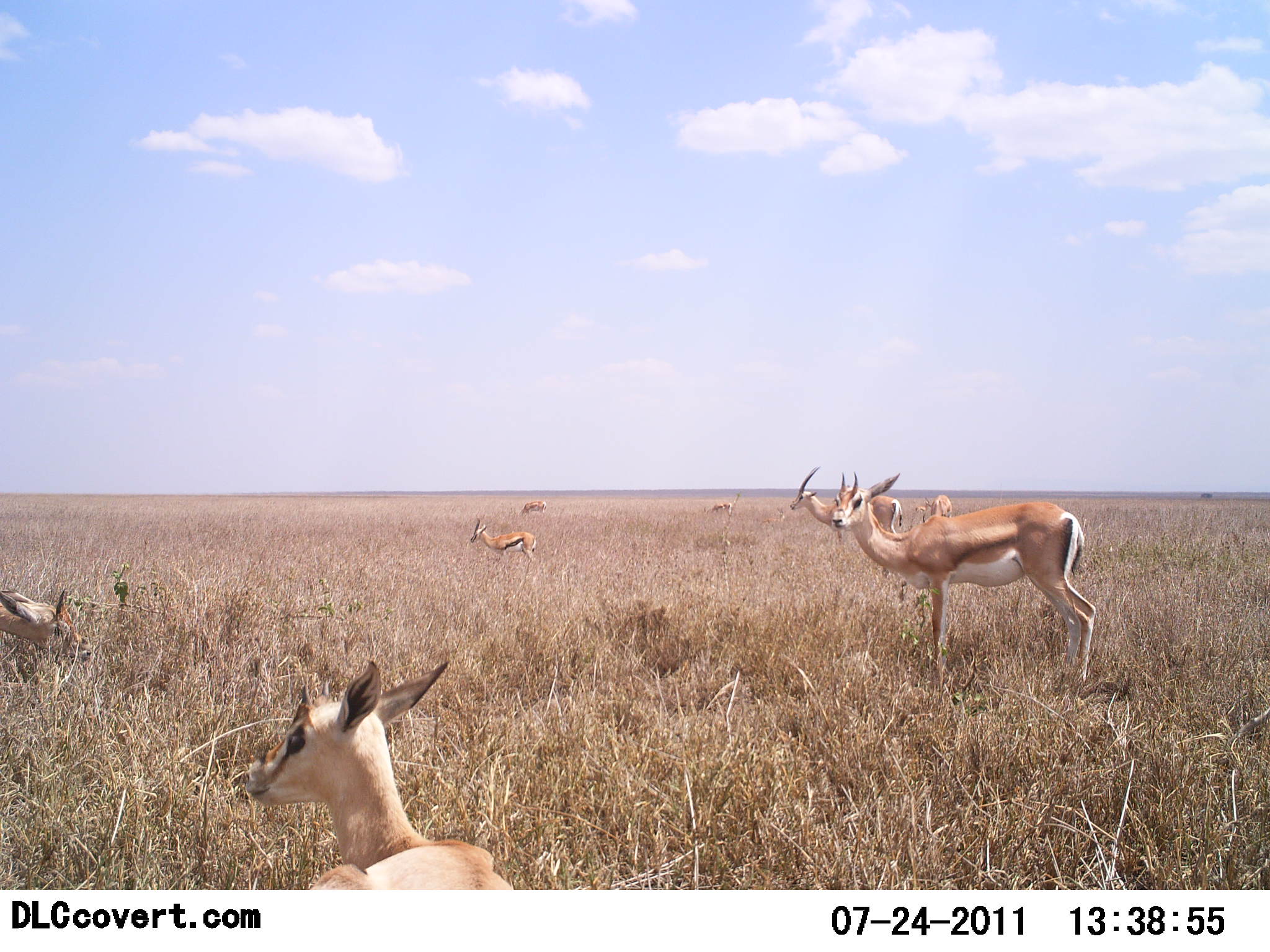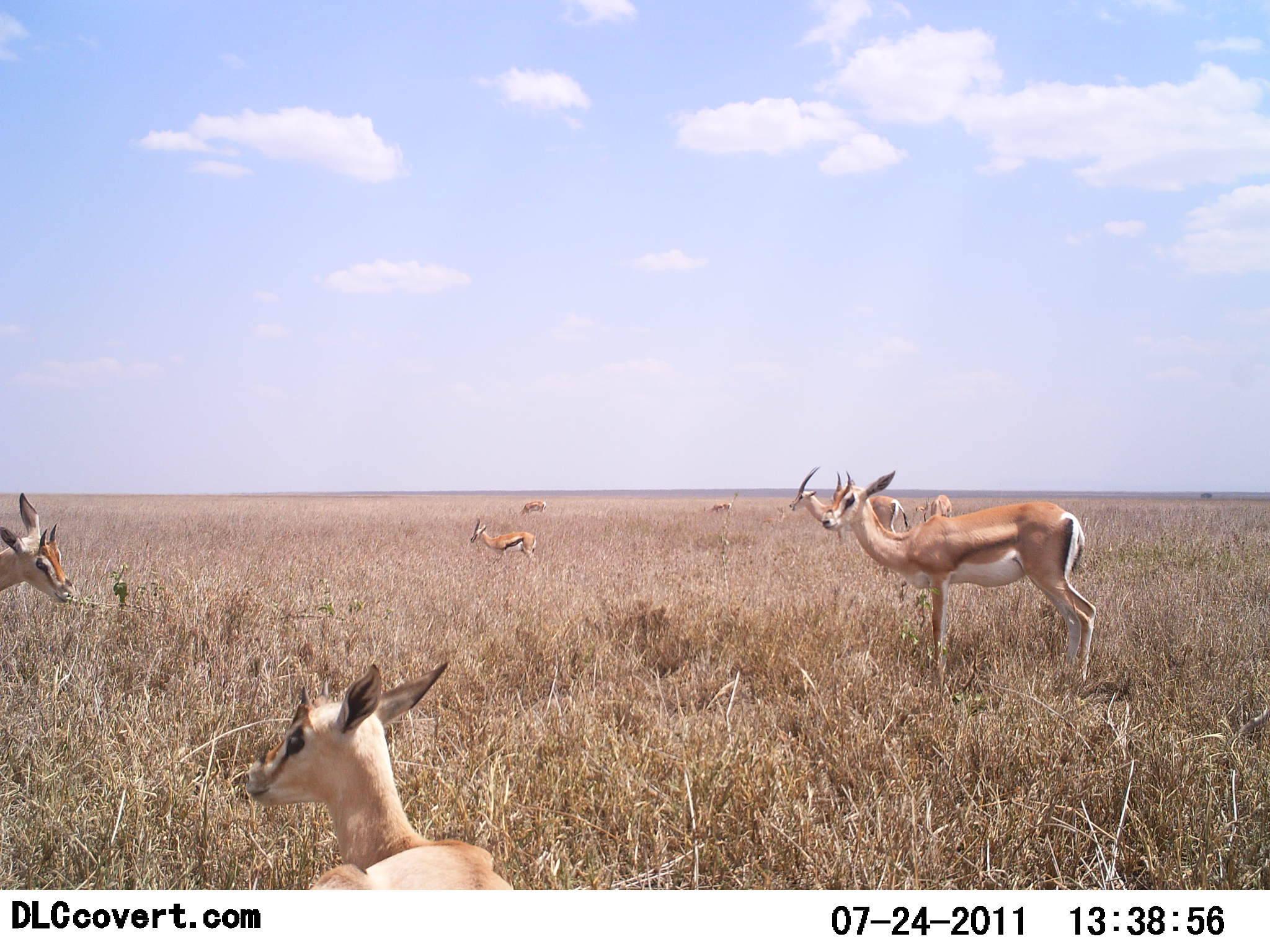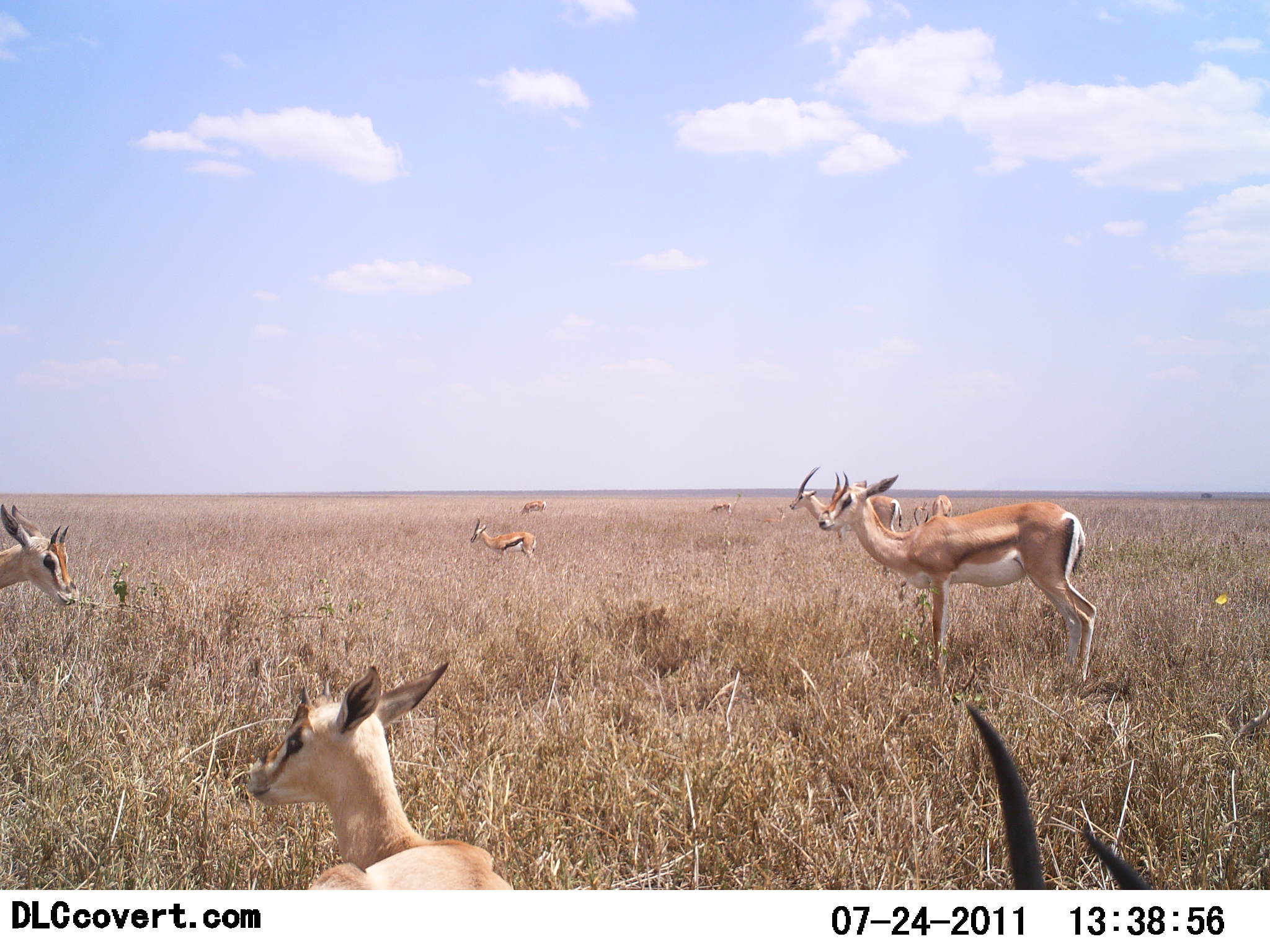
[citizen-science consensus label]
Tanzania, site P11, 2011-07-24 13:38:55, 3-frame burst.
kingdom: Animalia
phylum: Chordata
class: Mammalia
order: Artiodactyla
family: Bovidae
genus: Eudorcas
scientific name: Eudorcas thomsonii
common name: thomson's gazelle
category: gazellethomsons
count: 8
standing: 100%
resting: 29%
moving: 14%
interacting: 0%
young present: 29%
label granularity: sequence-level